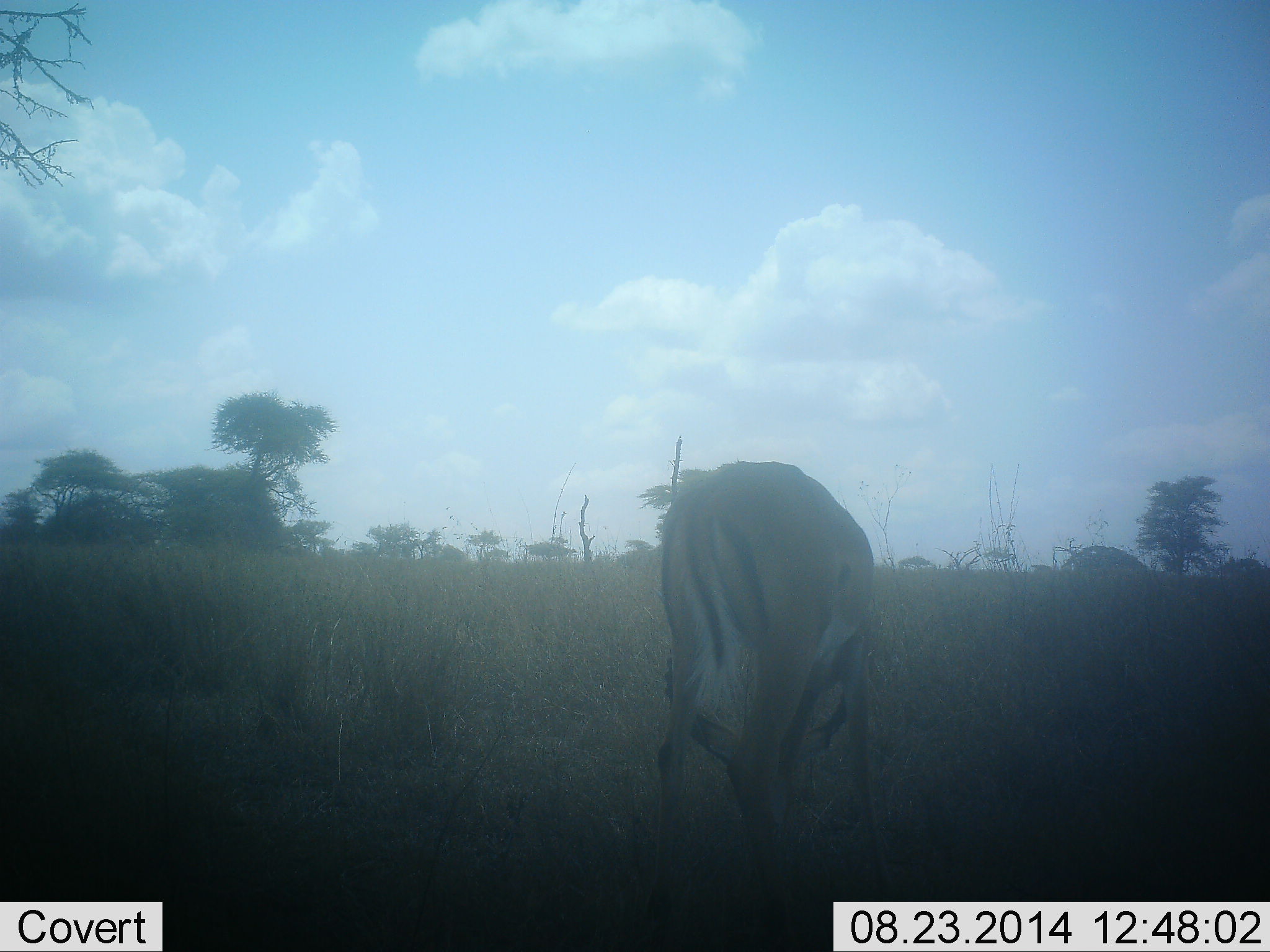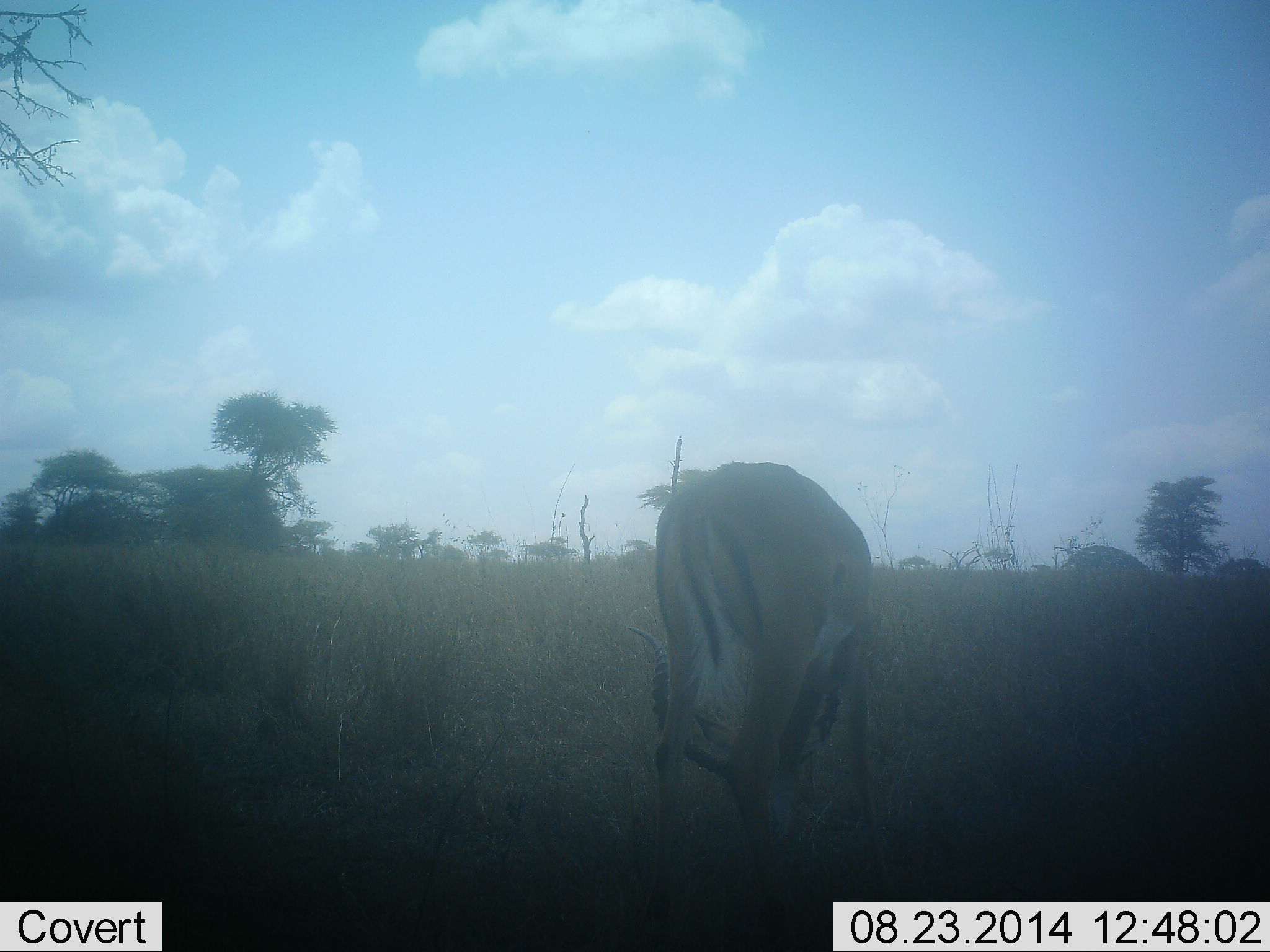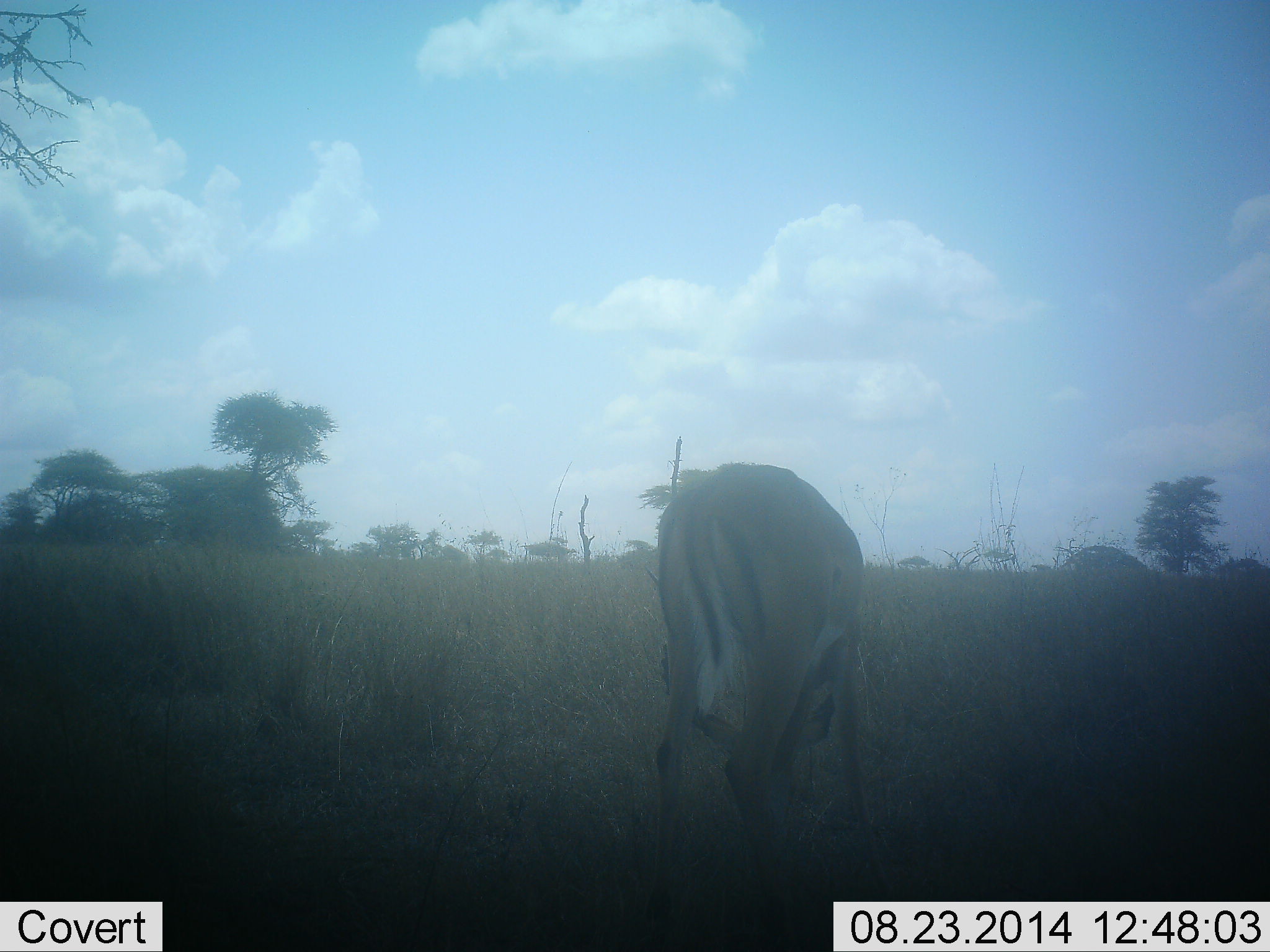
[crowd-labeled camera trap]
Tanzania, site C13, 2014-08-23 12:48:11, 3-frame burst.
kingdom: Animalia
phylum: Chordata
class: Mammalia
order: Artiodactyla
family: Bovidae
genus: Aepyceros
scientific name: Aepyceros melampus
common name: impala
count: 1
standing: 20%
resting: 0%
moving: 0%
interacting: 0%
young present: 0%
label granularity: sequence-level